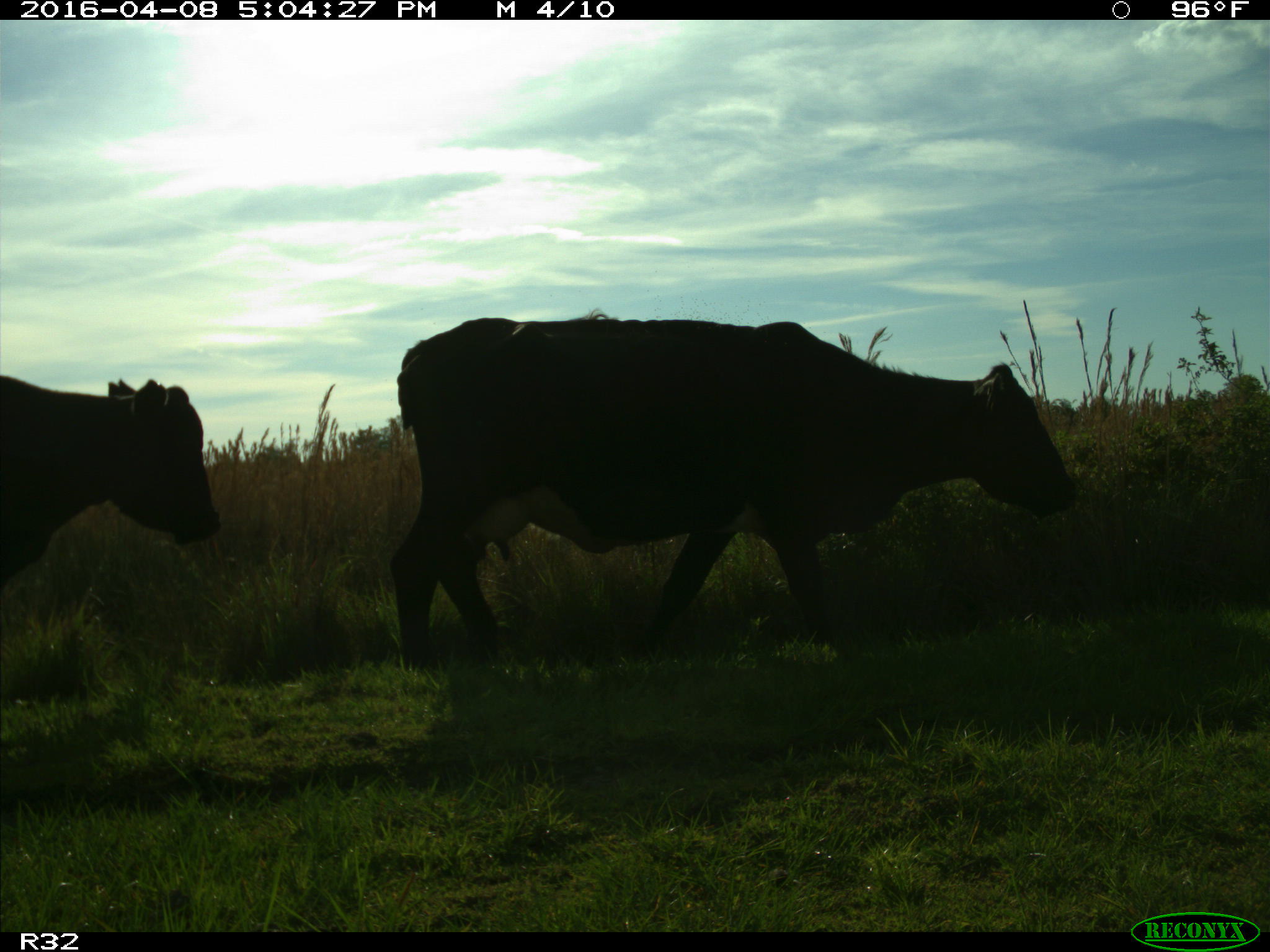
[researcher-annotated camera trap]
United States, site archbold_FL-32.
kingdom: Animalia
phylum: Chordata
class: Mammalia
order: Artiodactyla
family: Bovidae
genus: Bos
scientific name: Bos taurus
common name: domestic cow